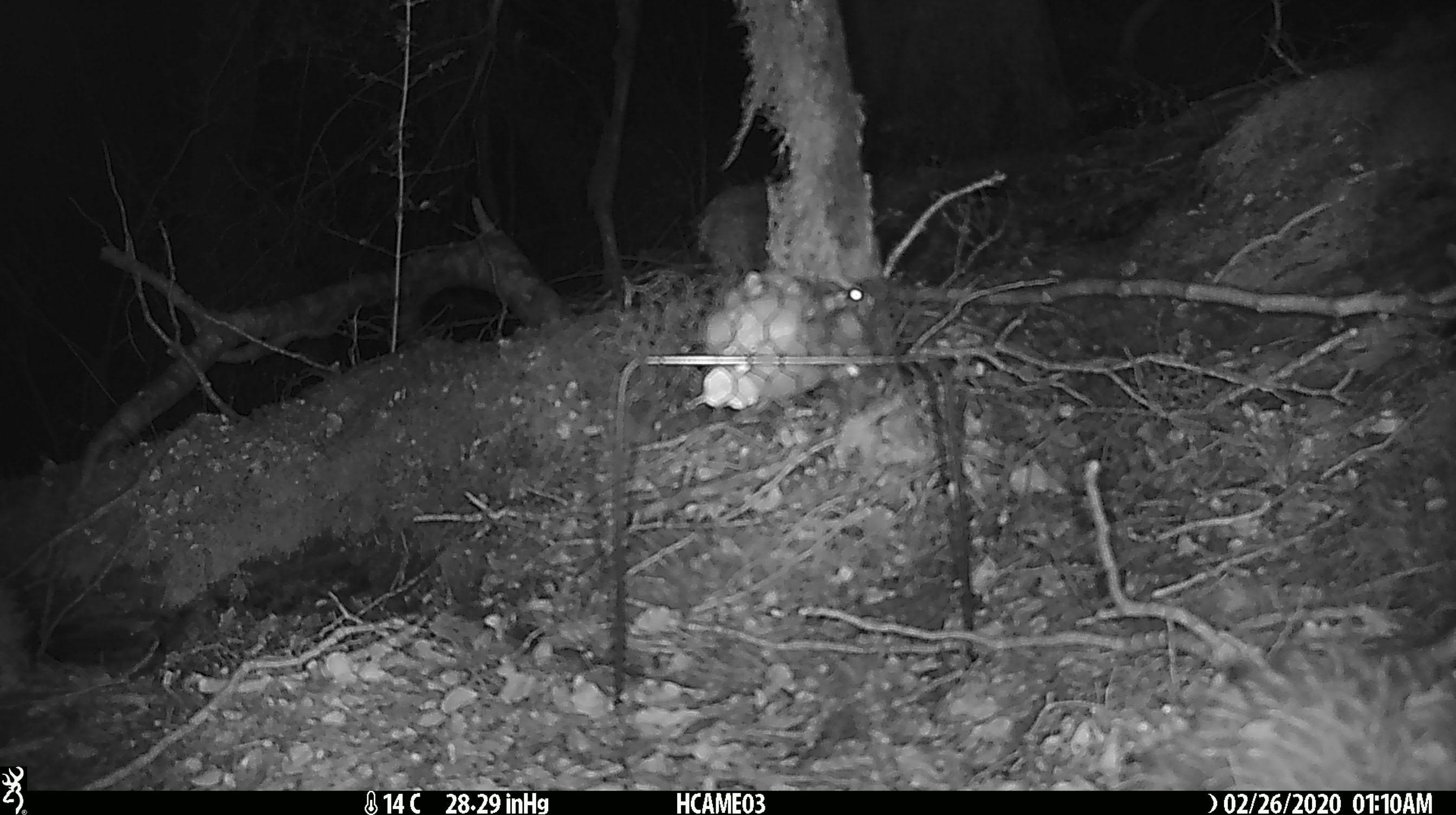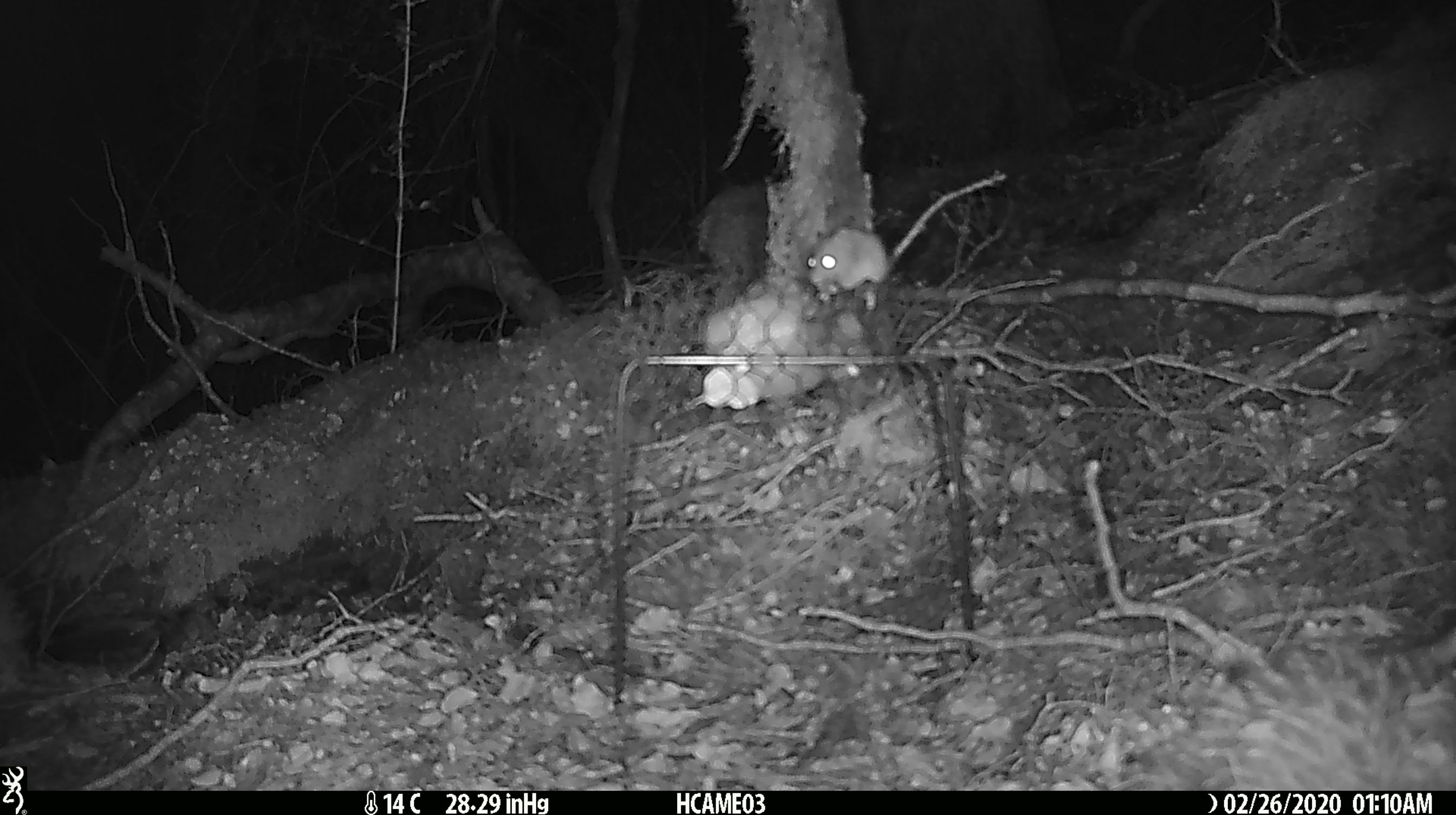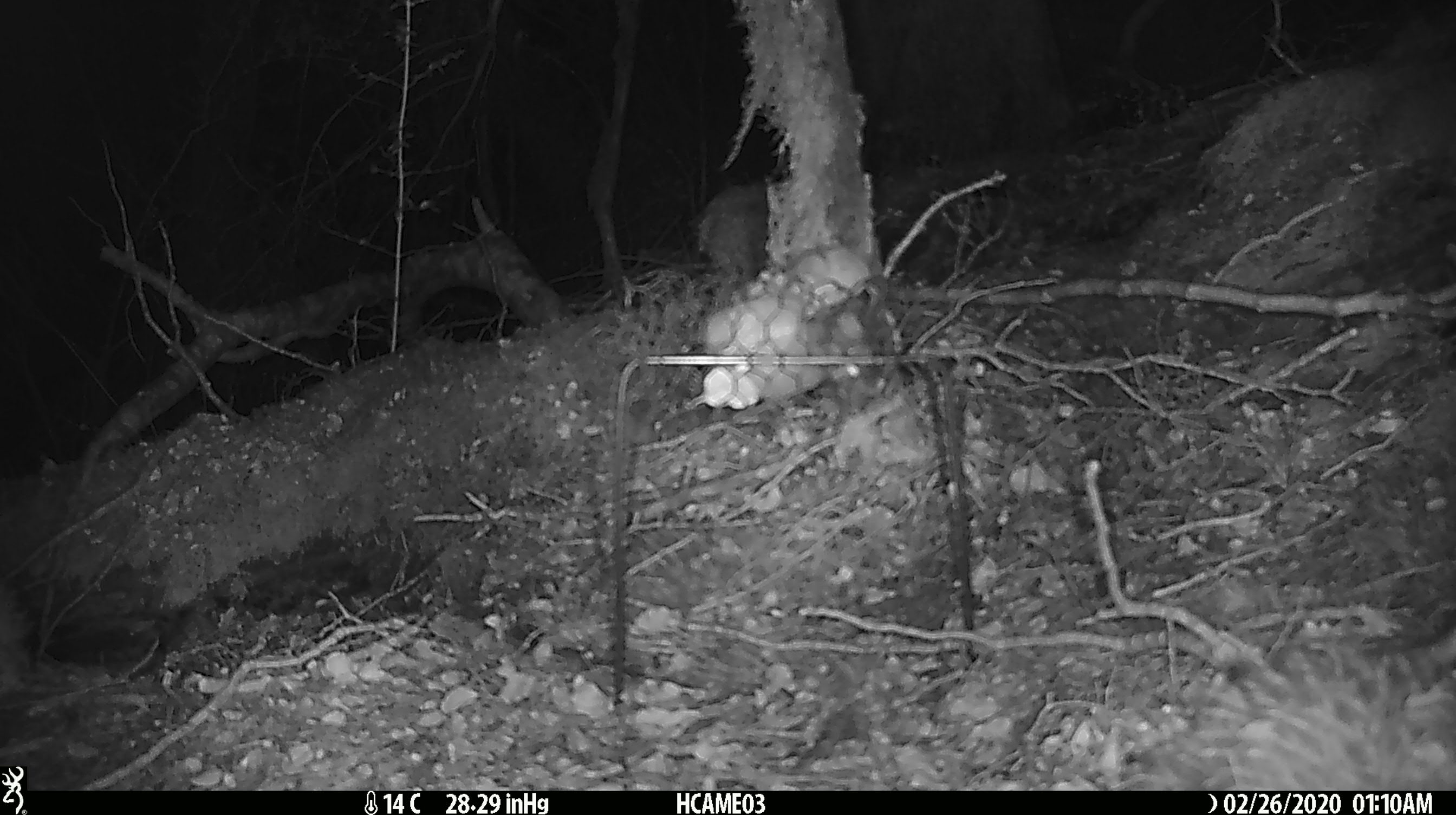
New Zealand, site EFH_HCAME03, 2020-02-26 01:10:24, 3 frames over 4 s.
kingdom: Animalia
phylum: Chordata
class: Mammalia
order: Rodentia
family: Muridae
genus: Mus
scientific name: Mus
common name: mouse